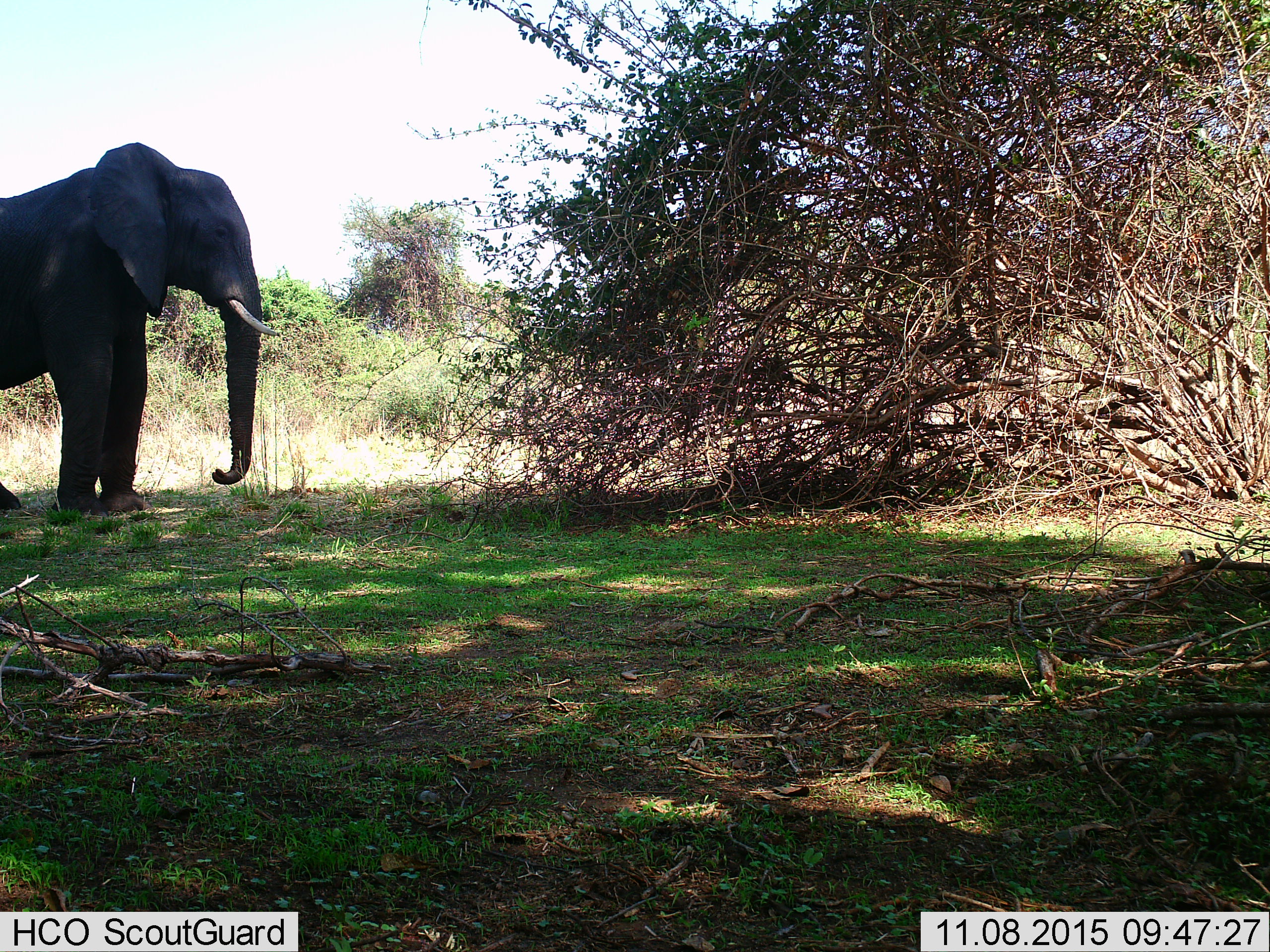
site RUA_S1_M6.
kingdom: Animalia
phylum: Chordata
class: Mammalia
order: Proboscidea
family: Elephantidae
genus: Loxodonta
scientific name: Loxodonta africana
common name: african bush elephant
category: elephant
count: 1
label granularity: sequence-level